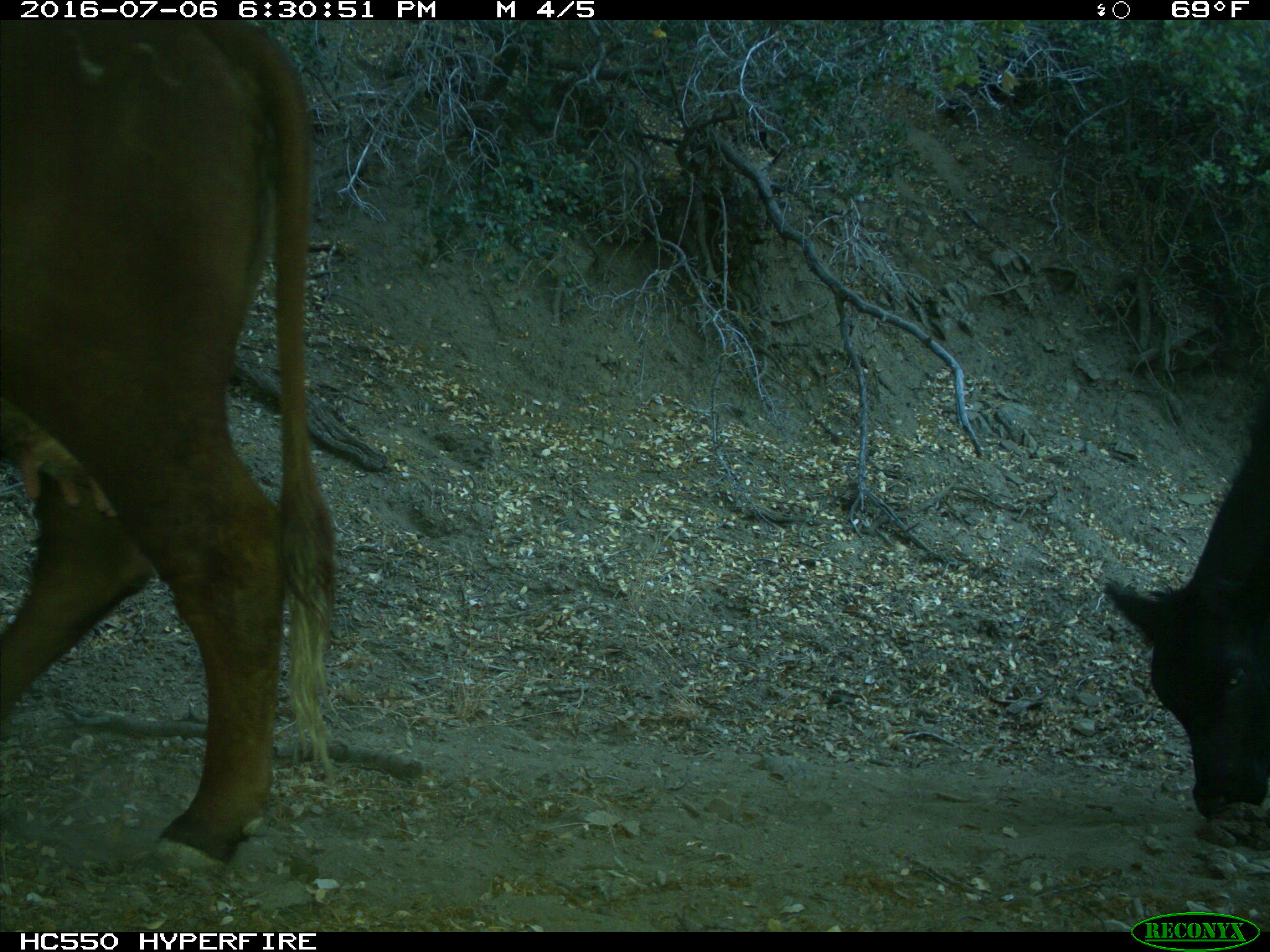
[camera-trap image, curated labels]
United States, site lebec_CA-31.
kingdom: Animalia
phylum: Chordata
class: Mammalia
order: Artiodactyla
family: Bovidae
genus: Bos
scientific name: Bos taurus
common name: domestic cow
Bos taurus (domestic cow).